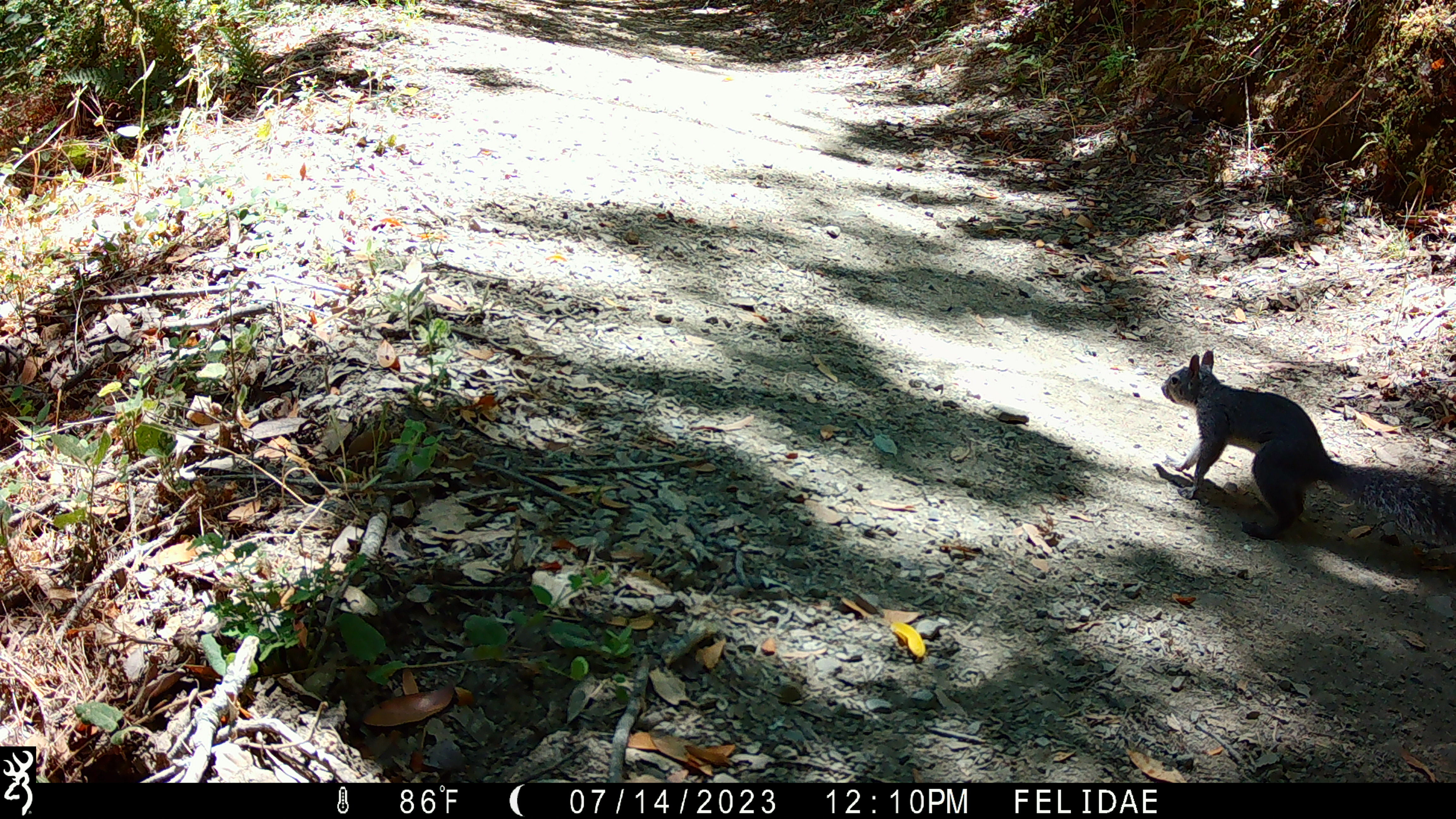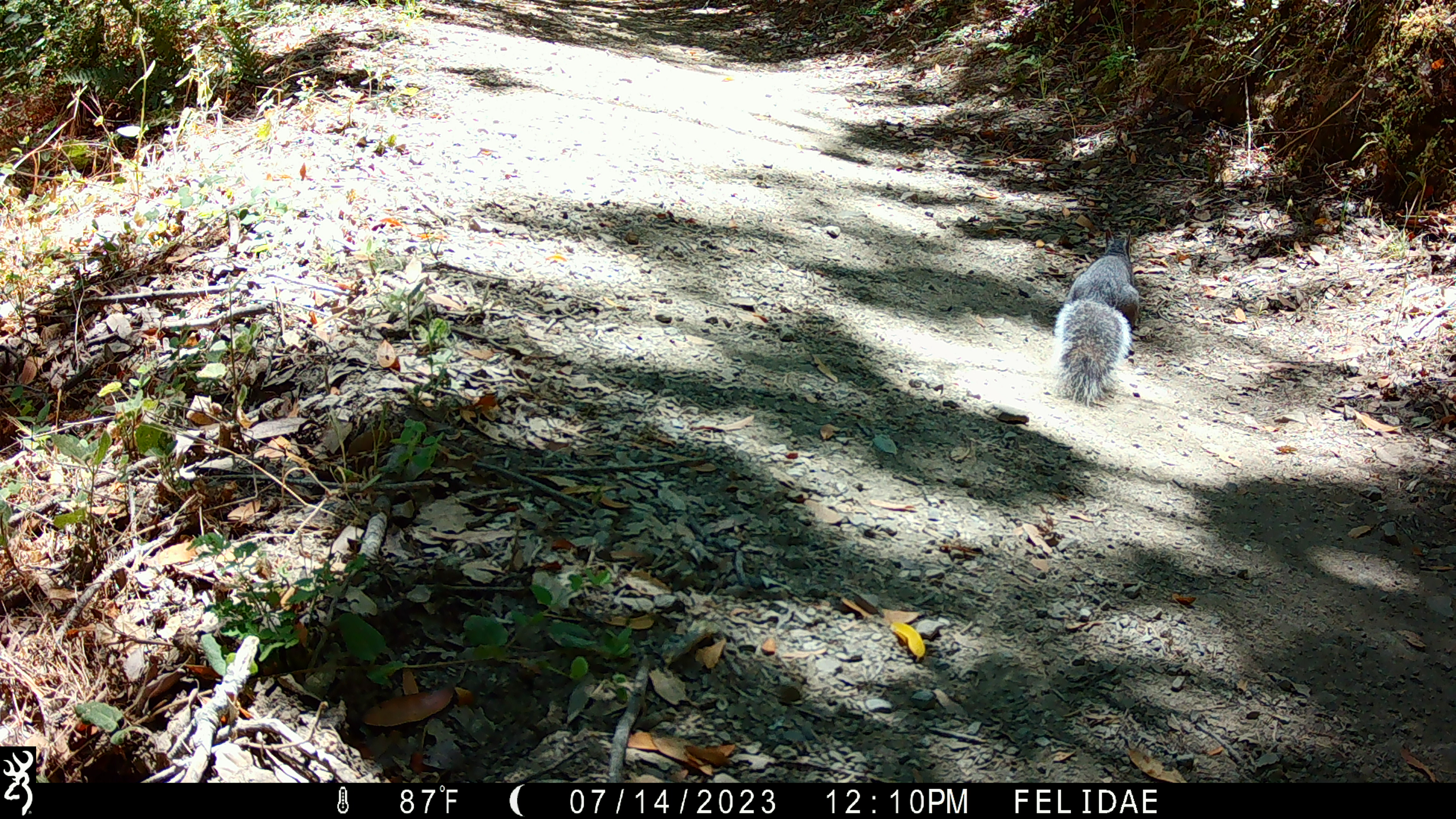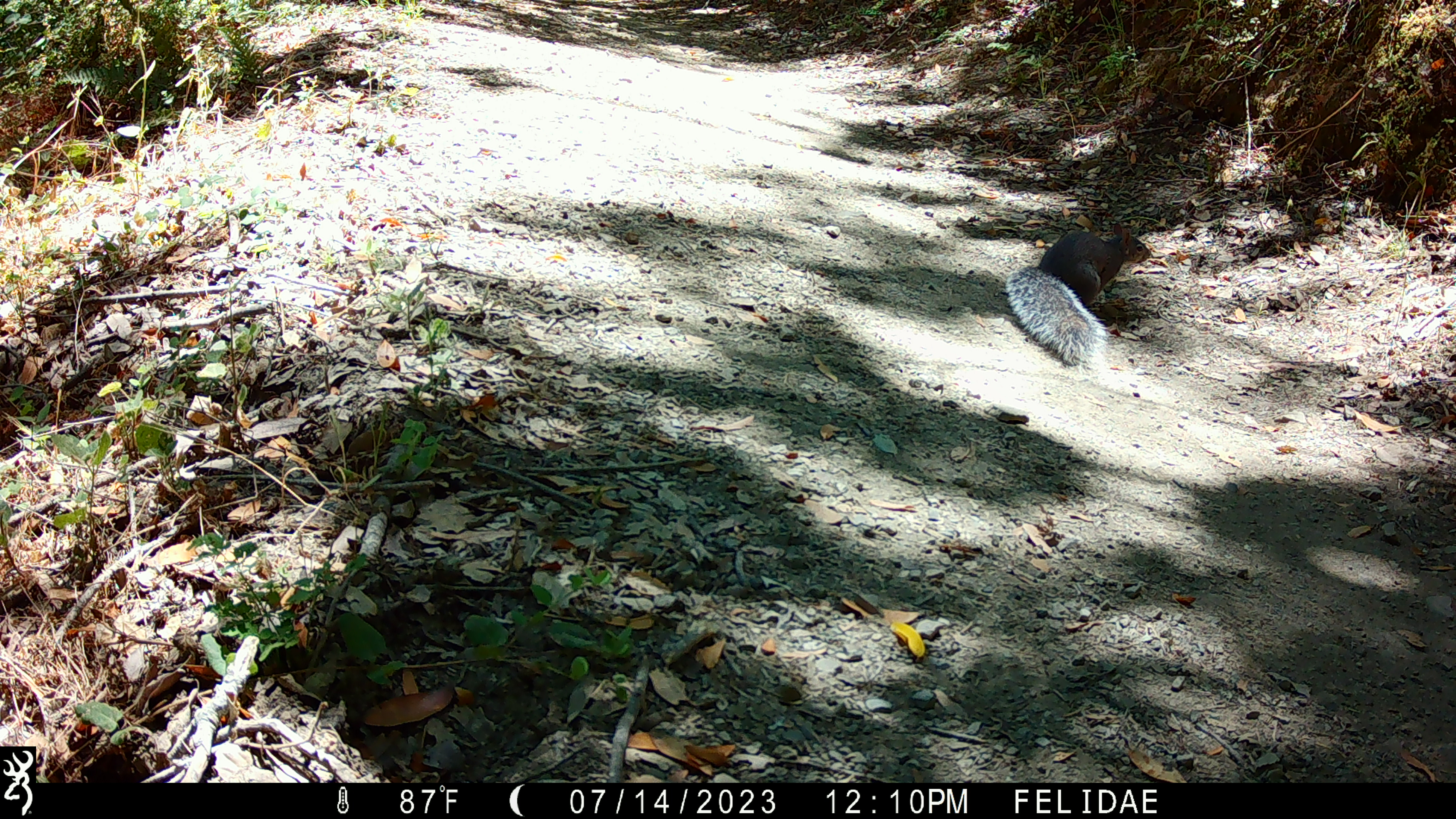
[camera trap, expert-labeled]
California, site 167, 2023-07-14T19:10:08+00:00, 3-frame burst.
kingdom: Animalia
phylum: Chordata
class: Mammalia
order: Rodentia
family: Sciuridae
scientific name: Sciuridae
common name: squirrel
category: unknown squirrel